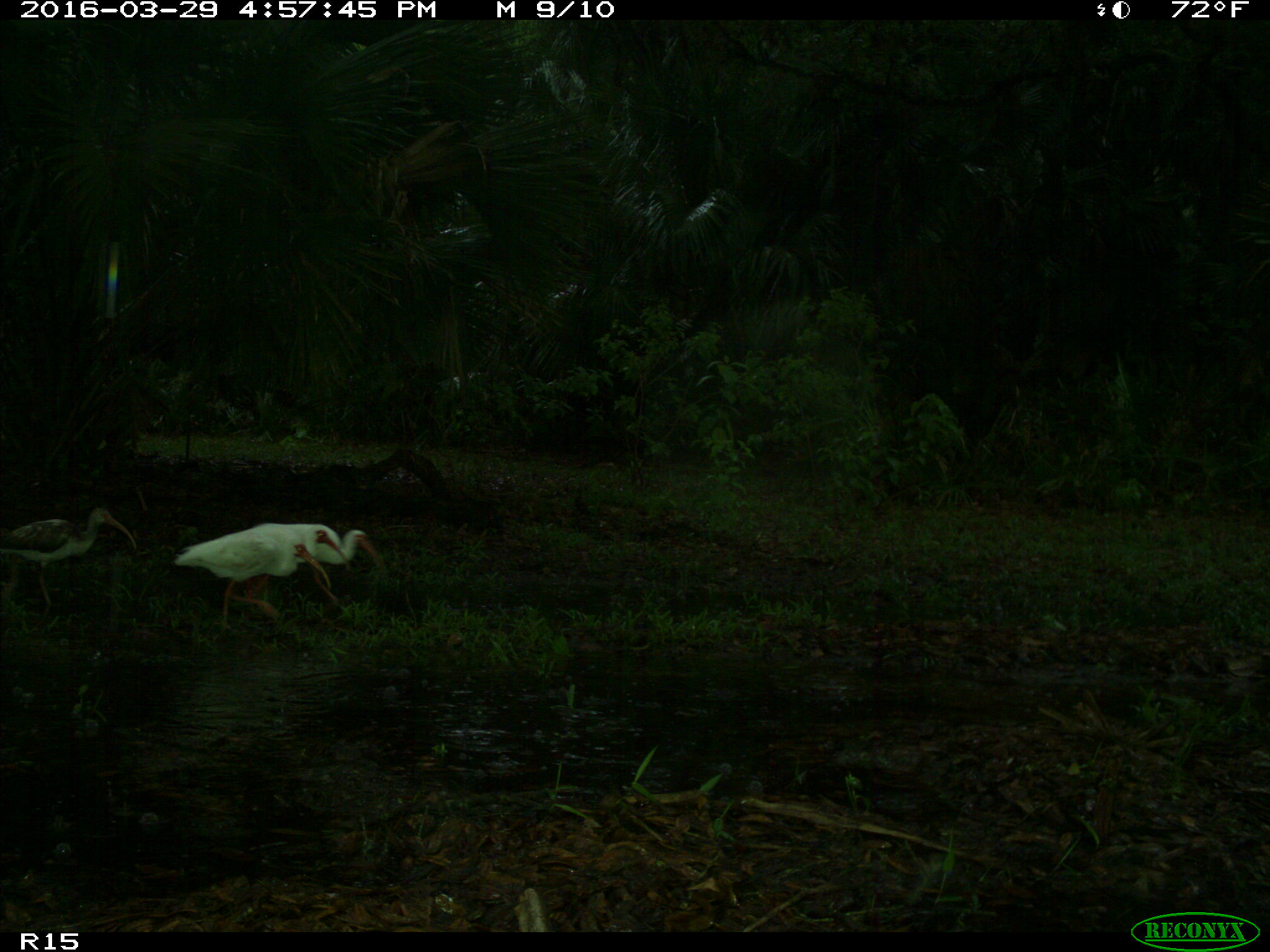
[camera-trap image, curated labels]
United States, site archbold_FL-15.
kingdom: Animalia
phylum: Chordata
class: Aves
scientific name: Aves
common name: birds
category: unidentified bird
Unidentified bird (birds) (Aves).